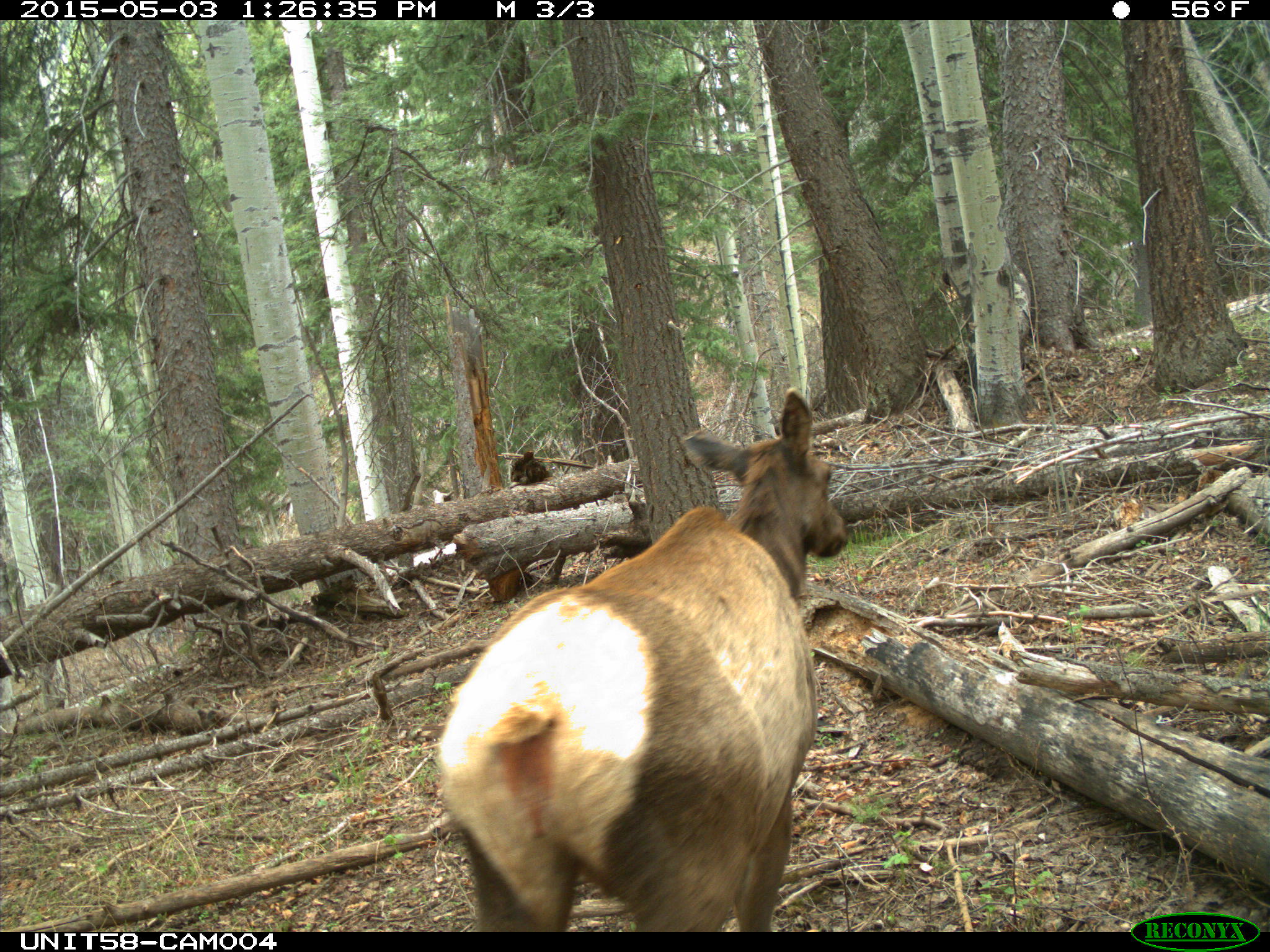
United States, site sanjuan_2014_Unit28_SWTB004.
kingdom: Animalia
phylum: Chordata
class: Mammalia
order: Artiodactyla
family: Cervidae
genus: Cervus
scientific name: Cervus elaphus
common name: red deer